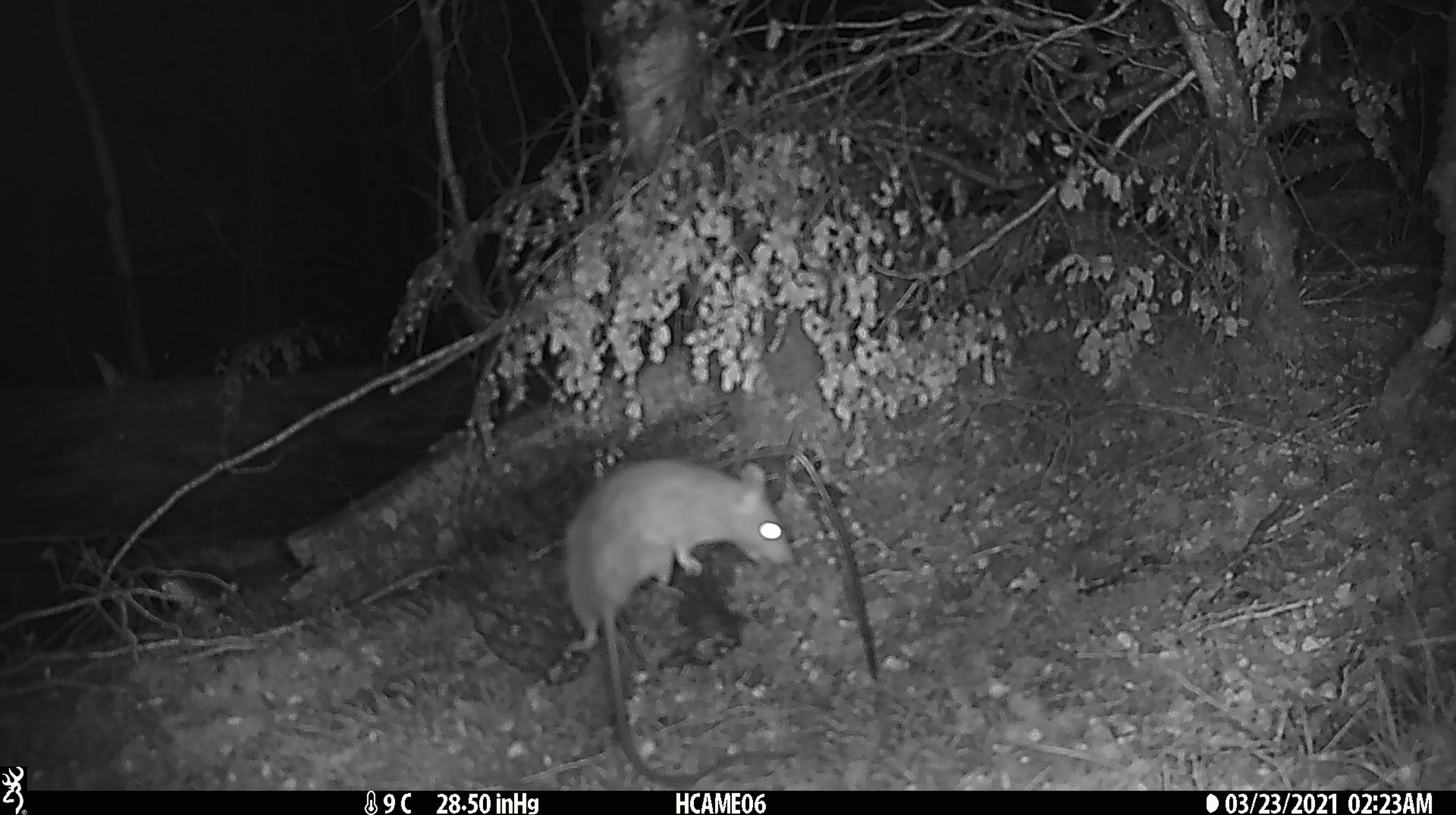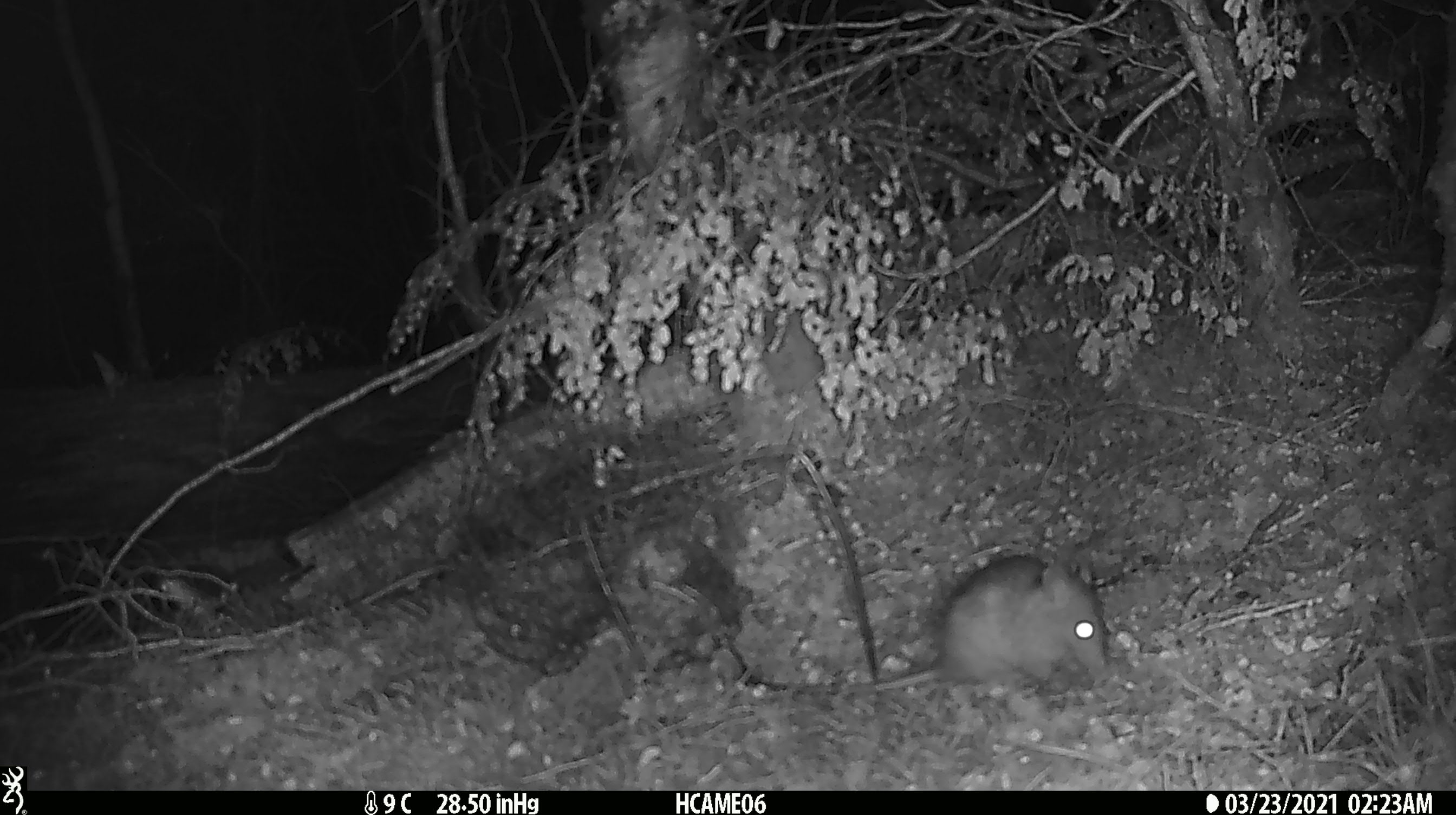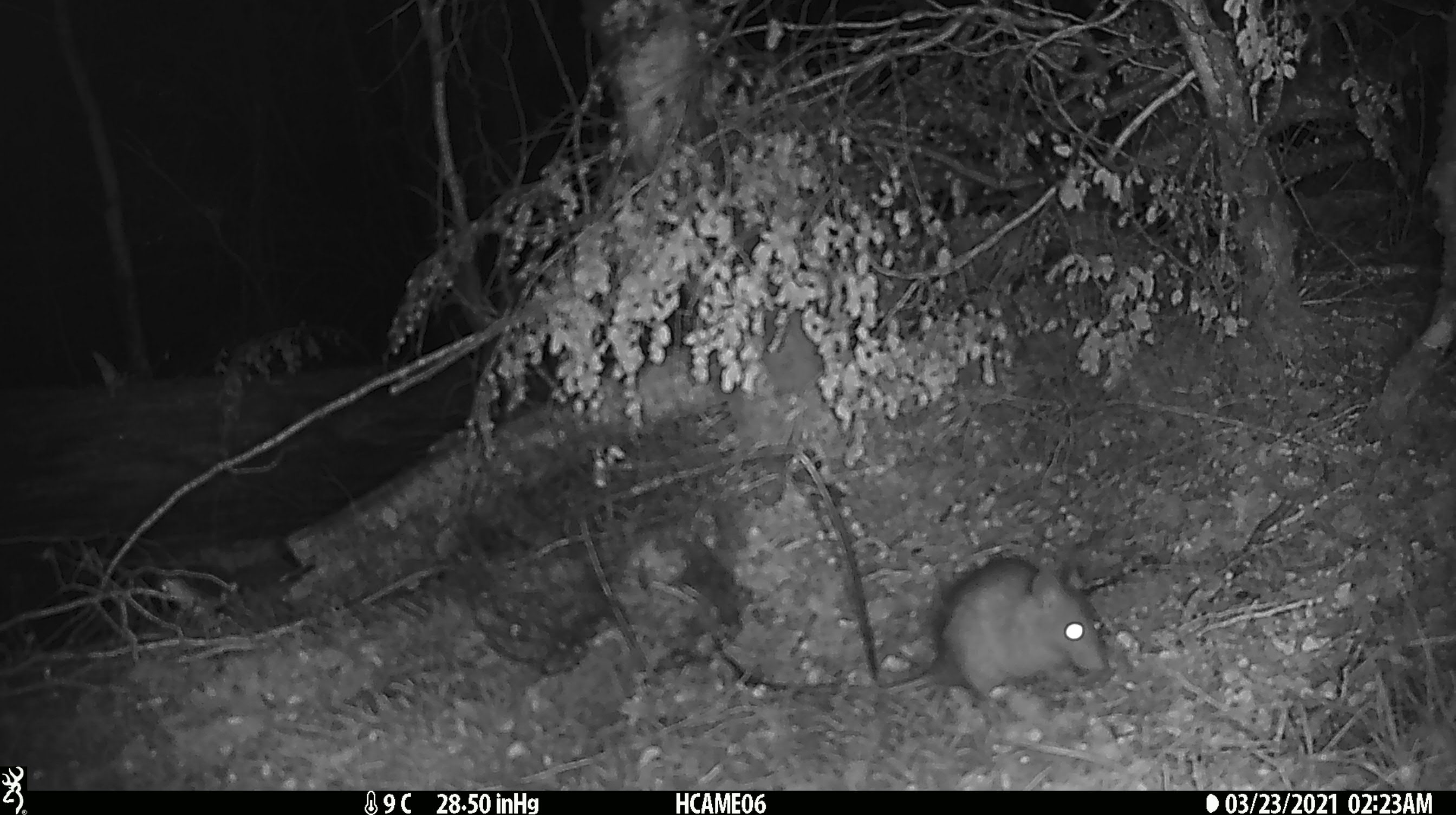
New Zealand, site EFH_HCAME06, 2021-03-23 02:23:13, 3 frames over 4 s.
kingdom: Animalia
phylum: Chordata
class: Mammalia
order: Rodentia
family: Muridae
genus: Rattus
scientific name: Rattus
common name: rat